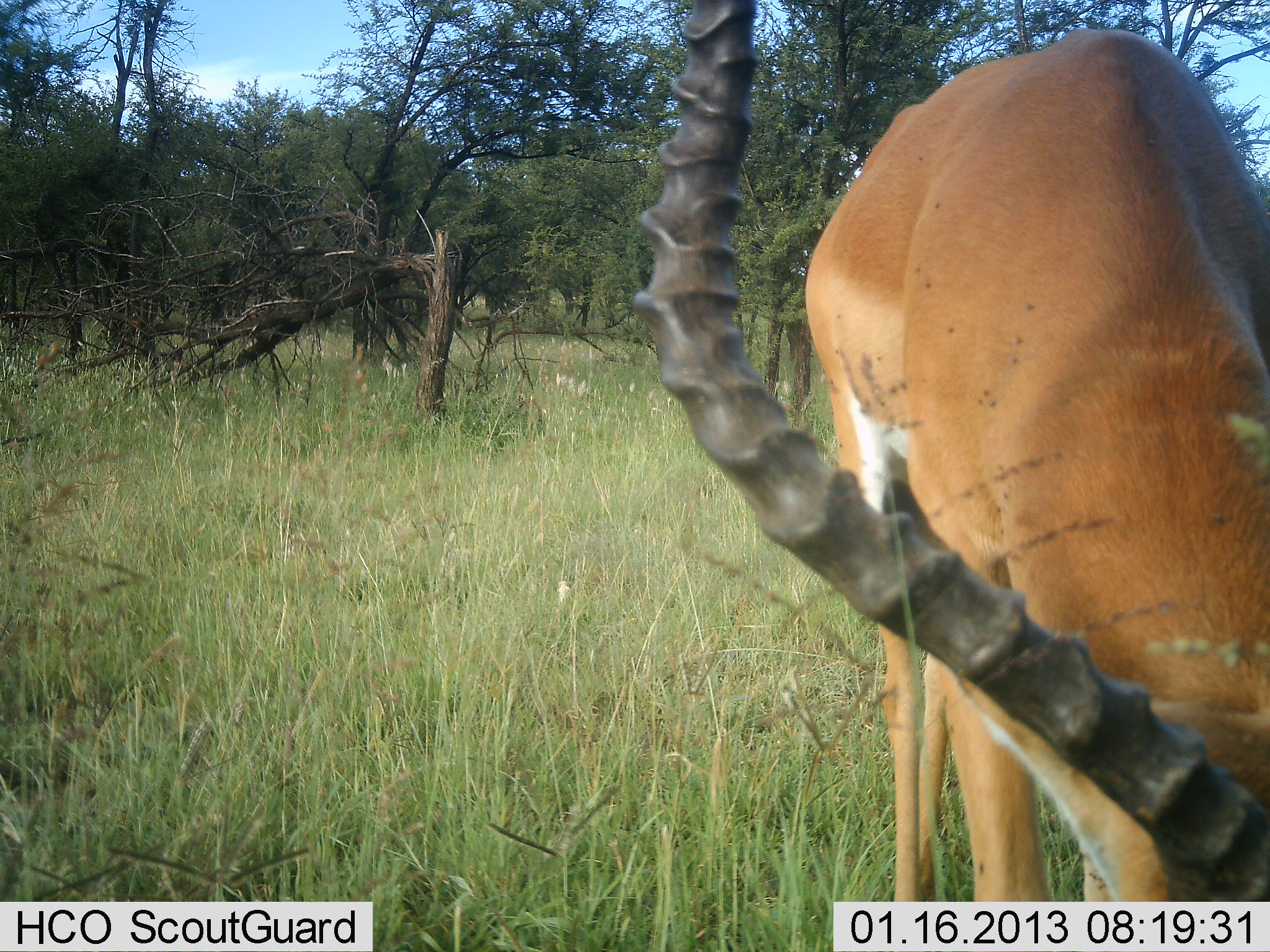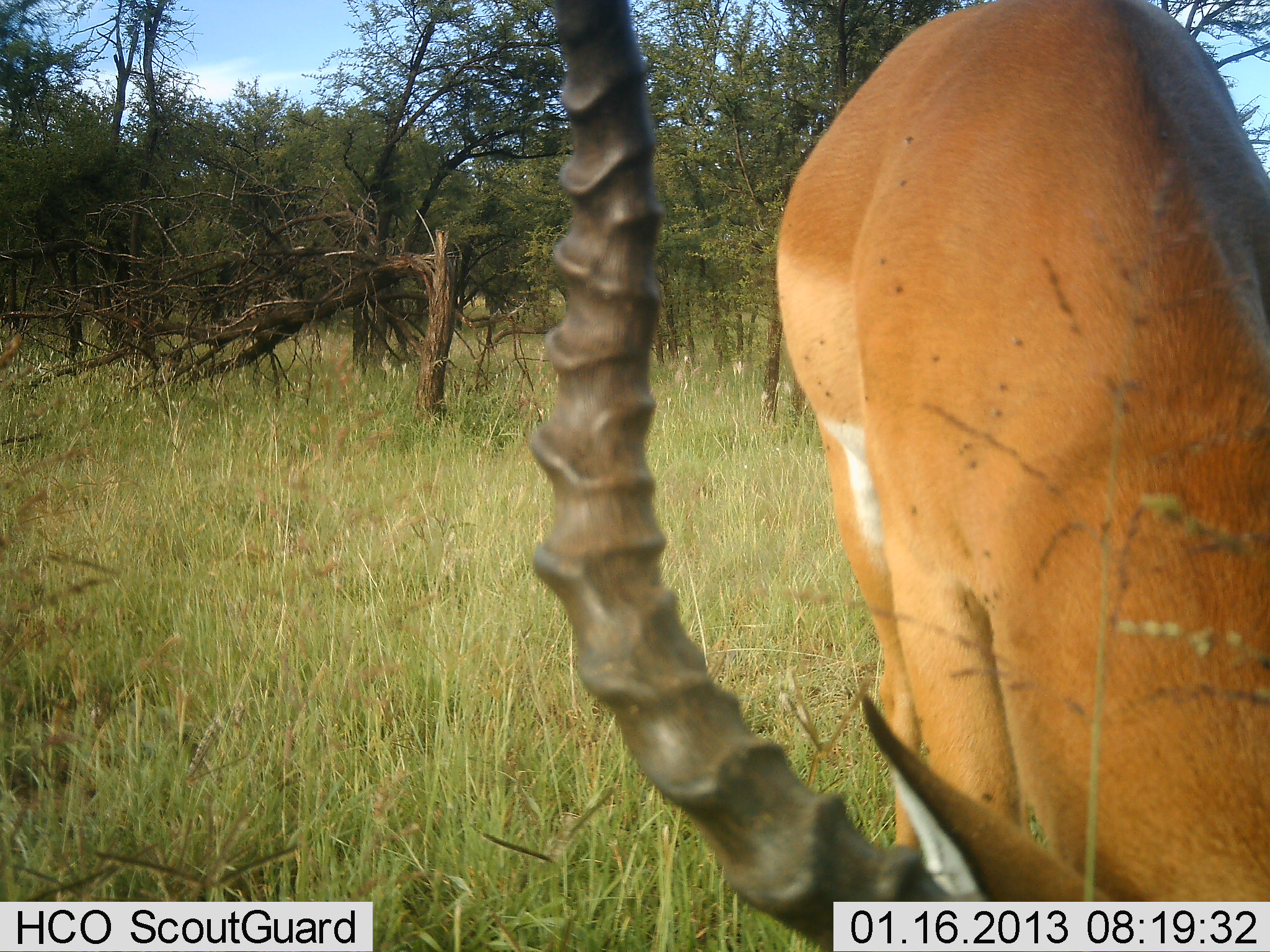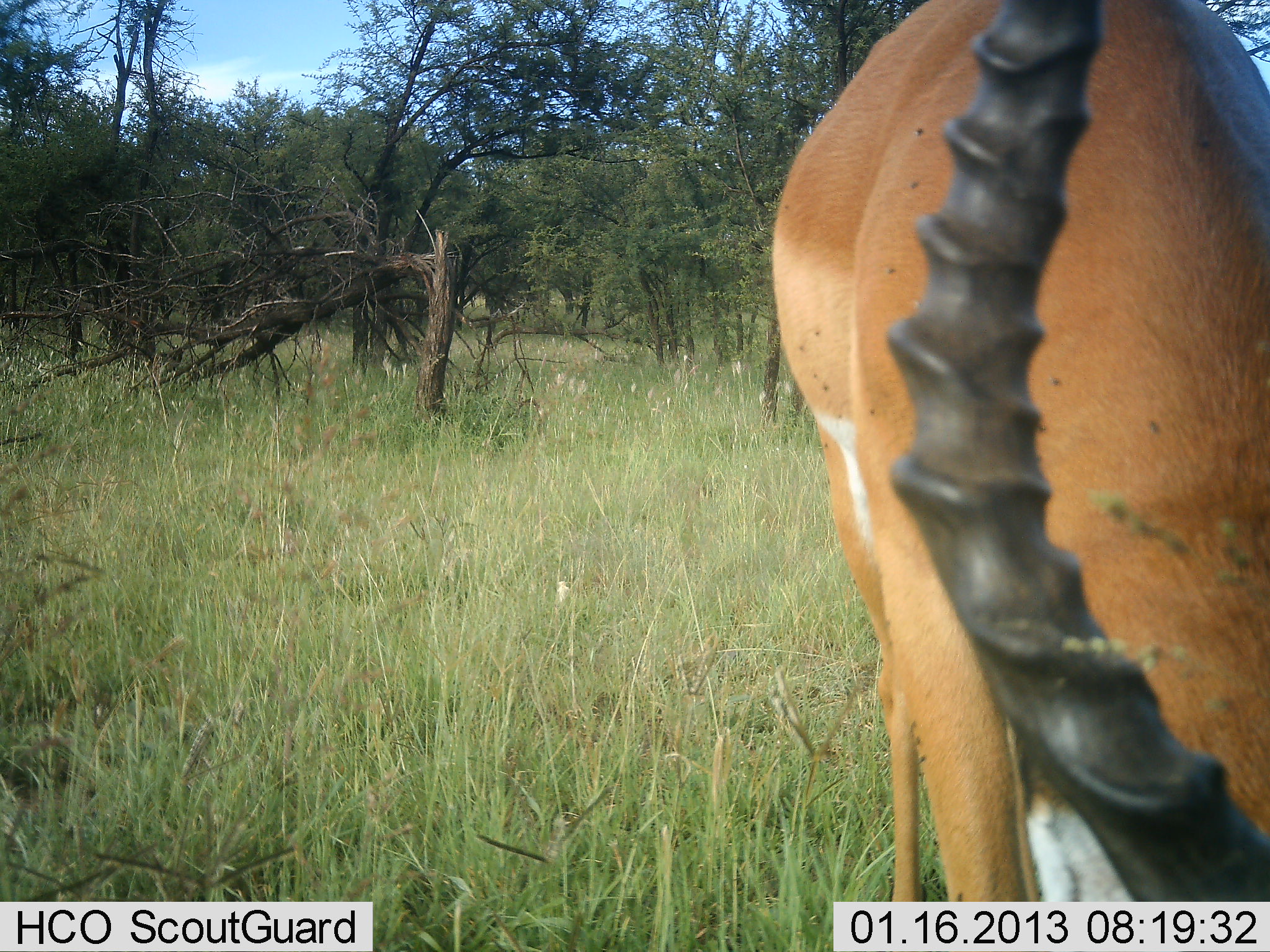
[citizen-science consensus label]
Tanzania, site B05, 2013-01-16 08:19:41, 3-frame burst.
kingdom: Animalia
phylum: Chordata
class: Mammalia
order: Artiodactyla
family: Bovidae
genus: Aepyceros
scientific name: Aepyceros melampus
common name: impala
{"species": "impala (Aepyceros melampus)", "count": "1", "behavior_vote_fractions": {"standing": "27%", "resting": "0%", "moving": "9%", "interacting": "5%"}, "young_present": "0%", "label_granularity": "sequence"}